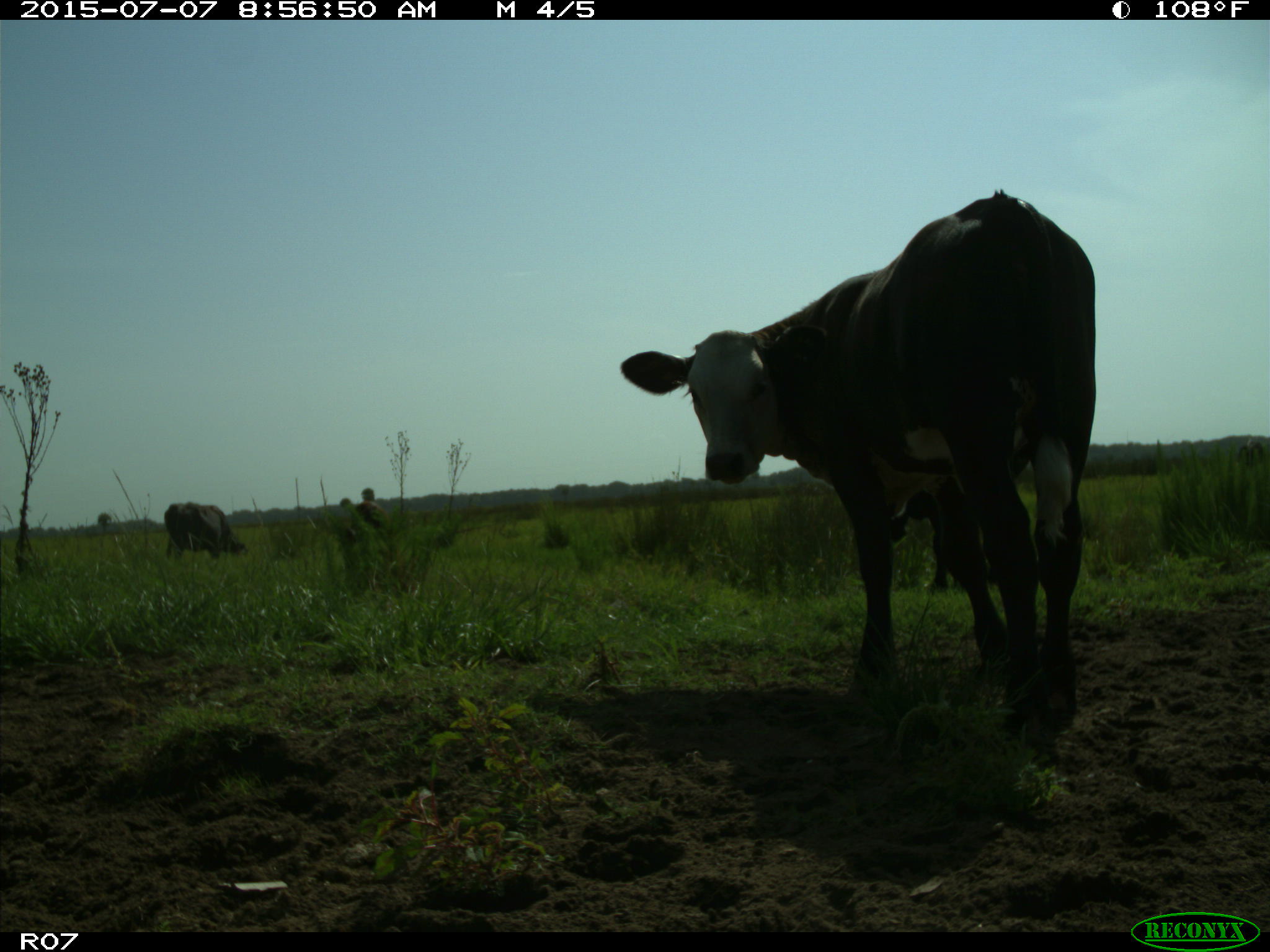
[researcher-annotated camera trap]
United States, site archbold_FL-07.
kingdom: Animalia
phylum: Chordata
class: Mammalia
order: Artiodactyla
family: Bovidae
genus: Bos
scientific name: Bos taurus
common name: domestic cow